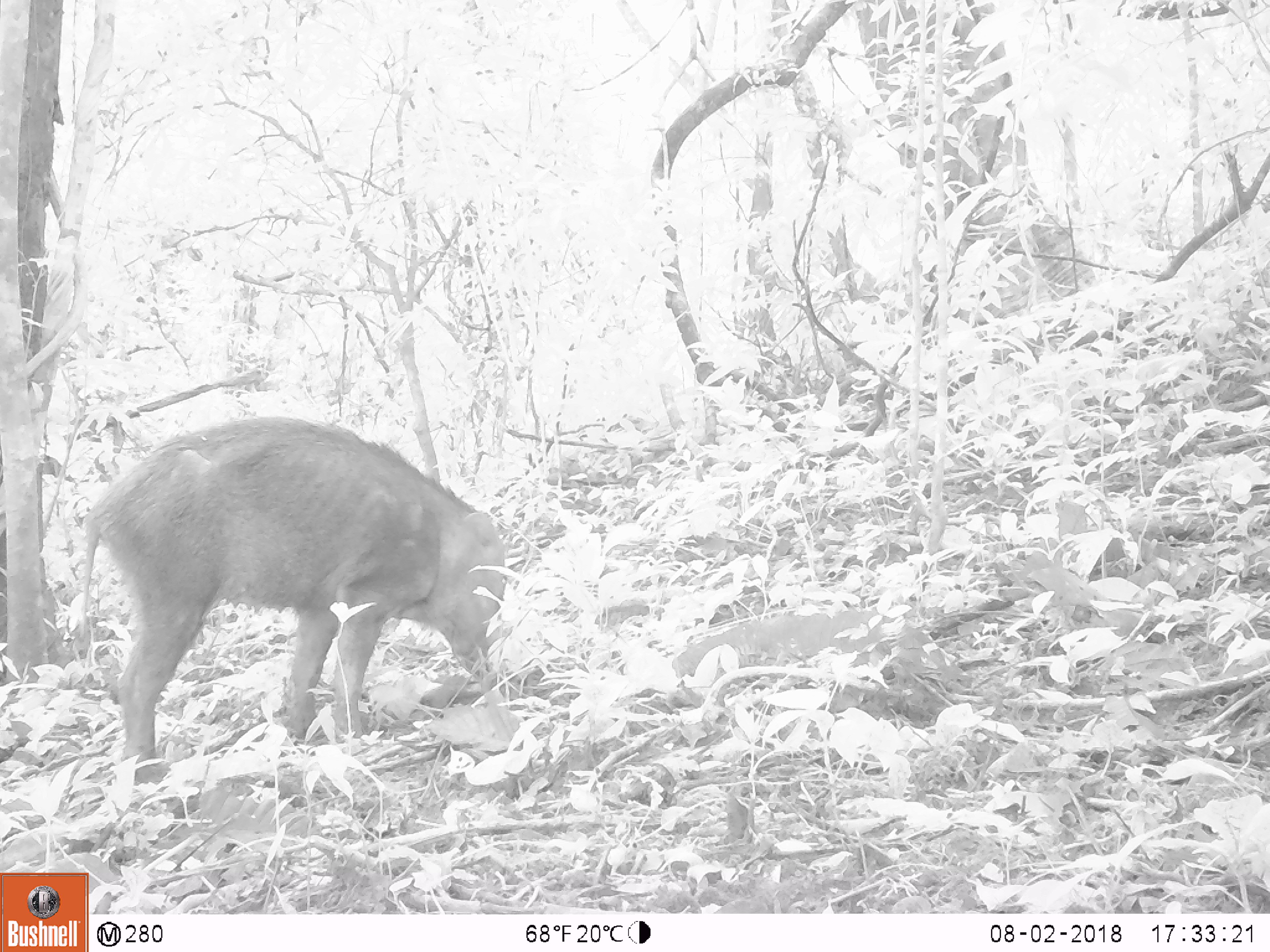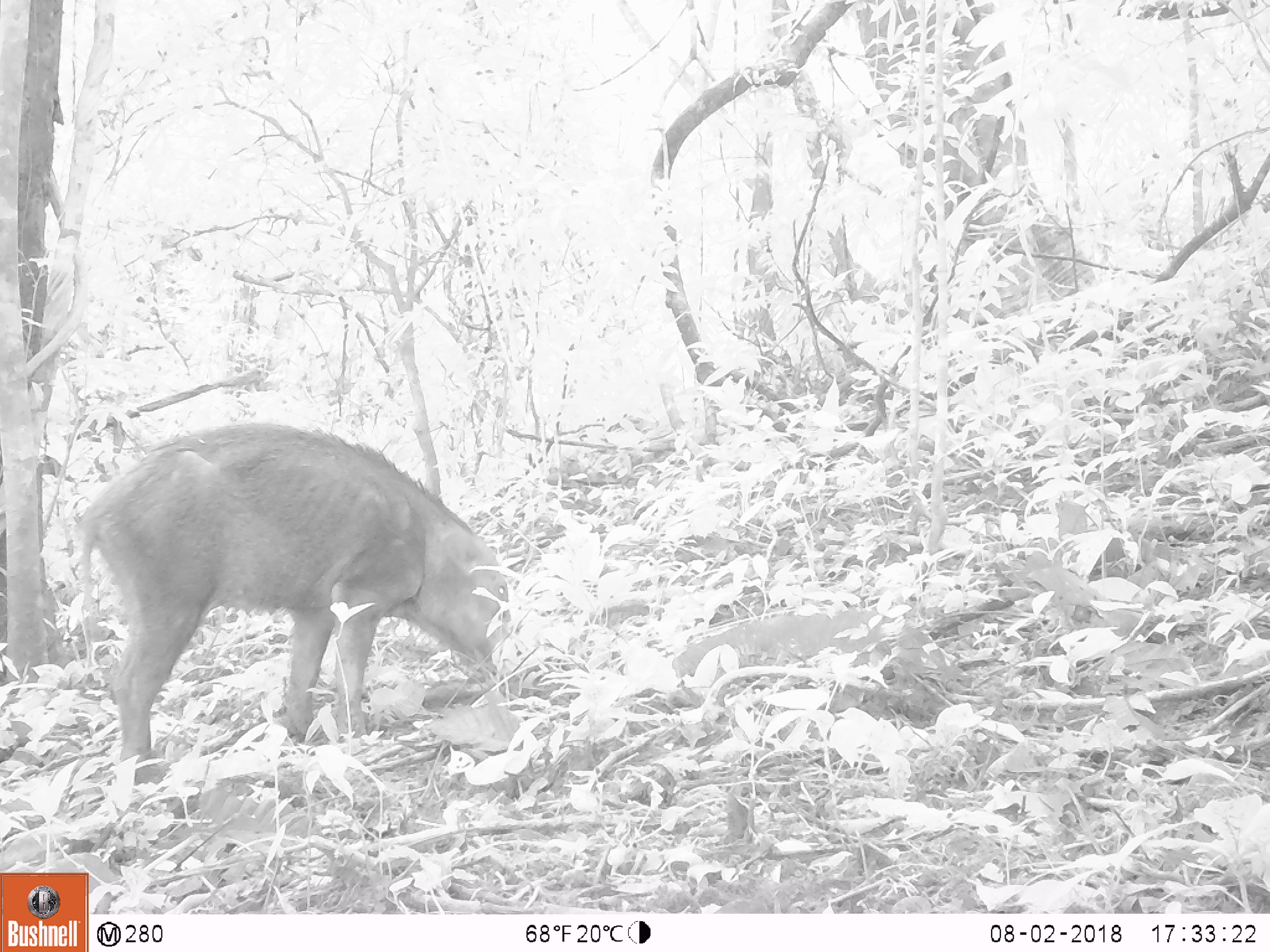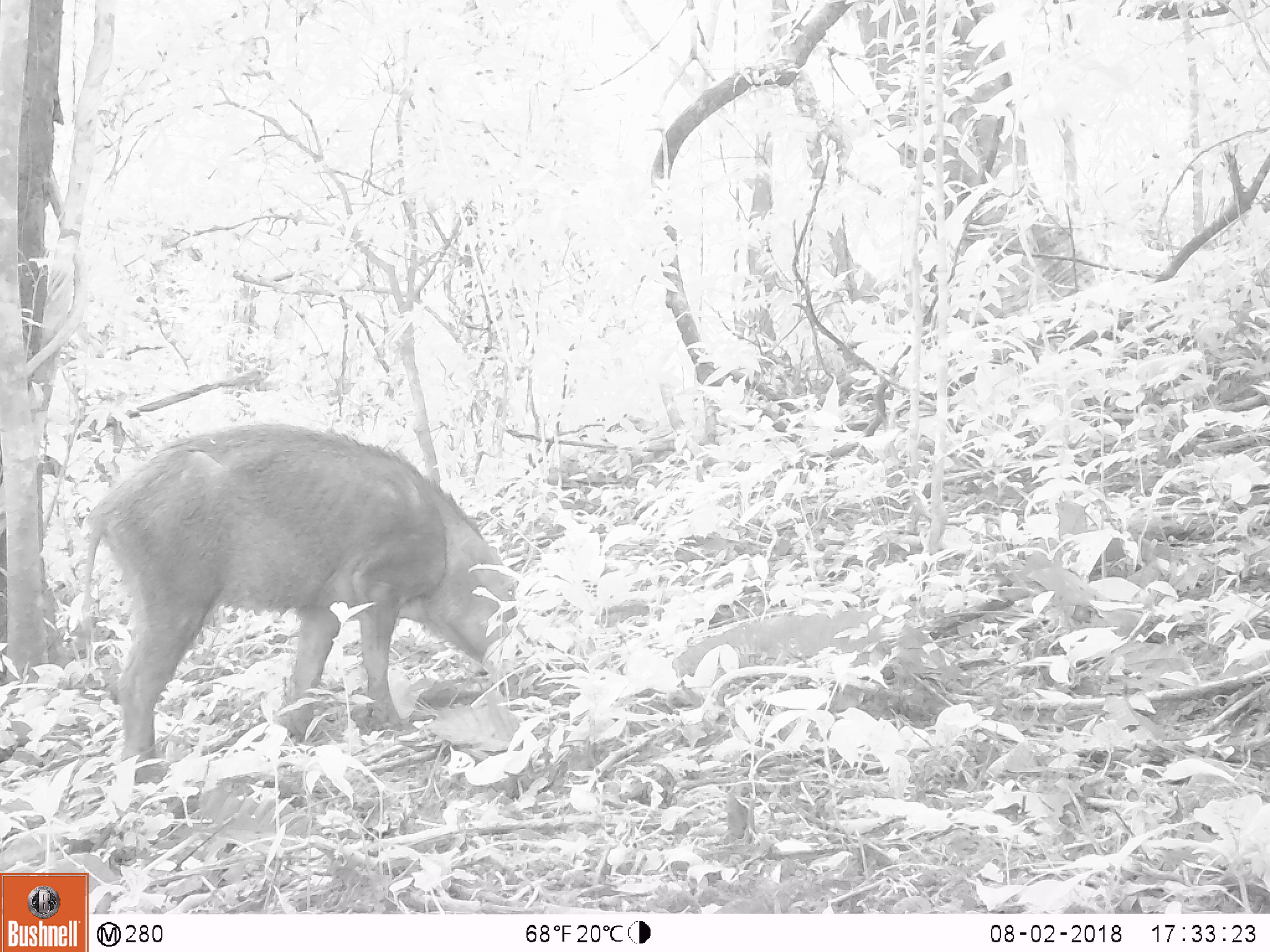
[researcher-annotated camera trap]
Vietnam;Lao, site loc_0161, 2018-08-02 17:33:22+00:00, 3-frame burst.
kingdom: Animalia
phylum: Chordata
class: Mammalia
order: Artiodactyla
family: Suidae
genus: Sus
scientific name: Sus scrofa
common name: eurasian wild pig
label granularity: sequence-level